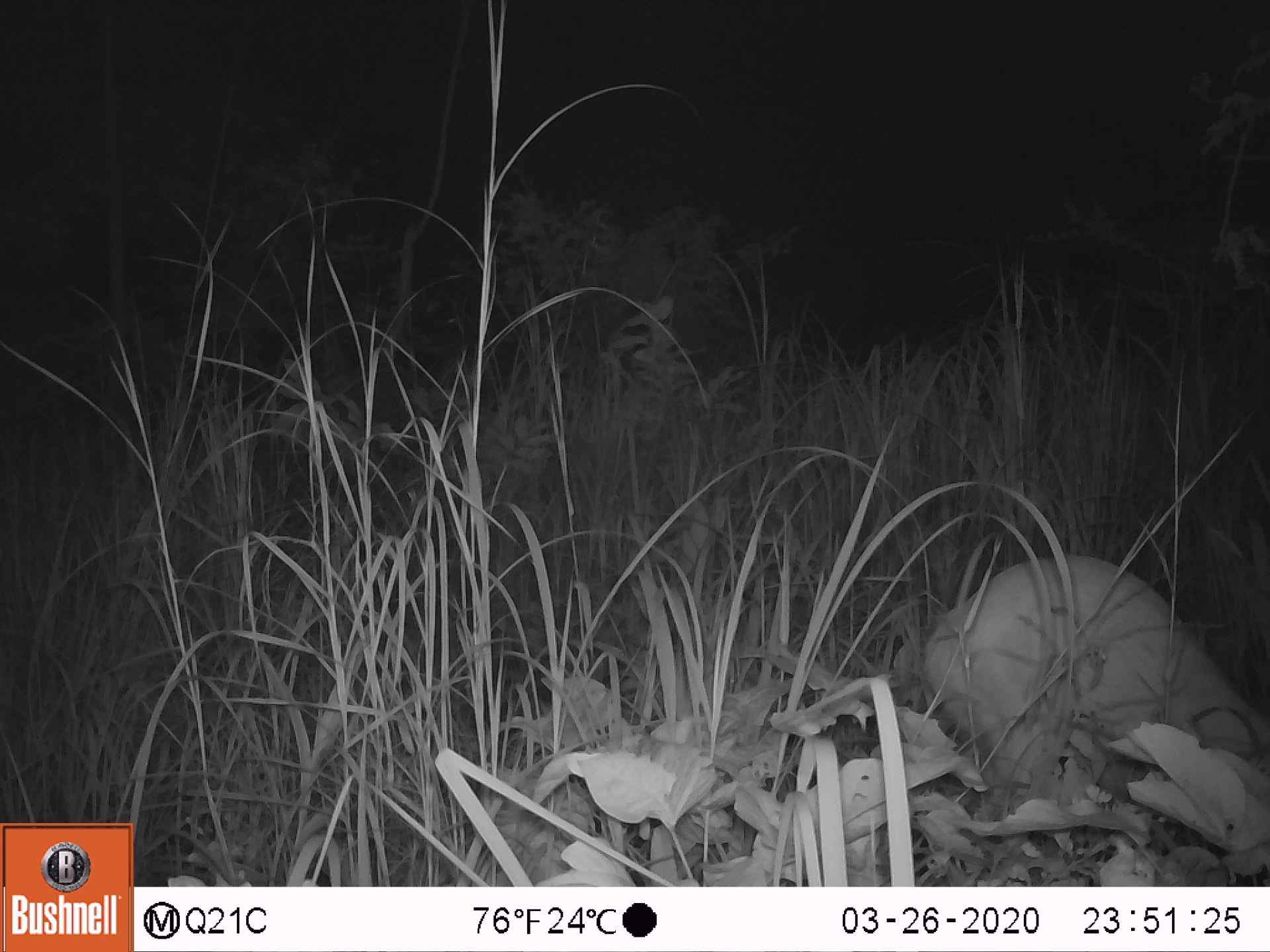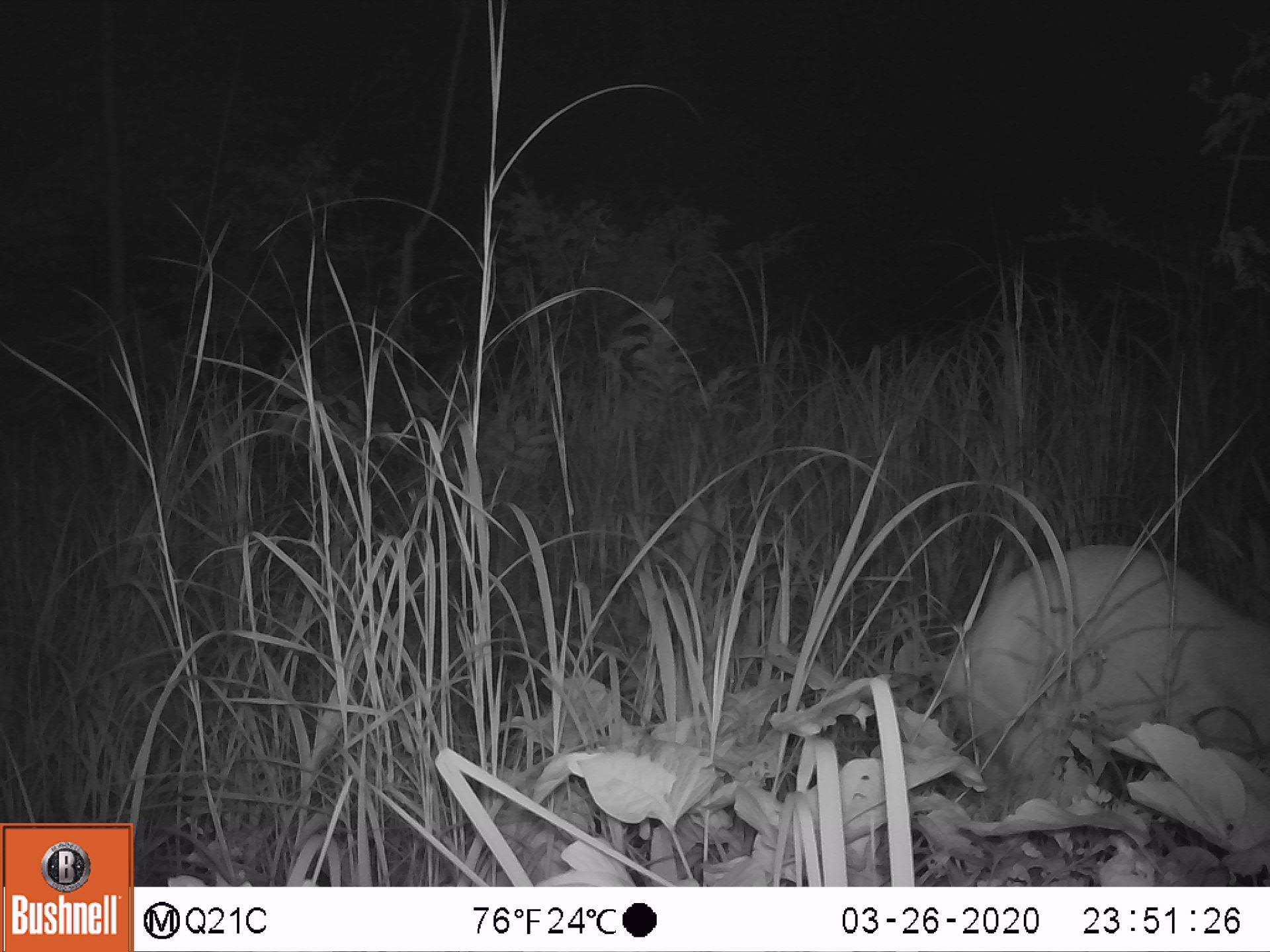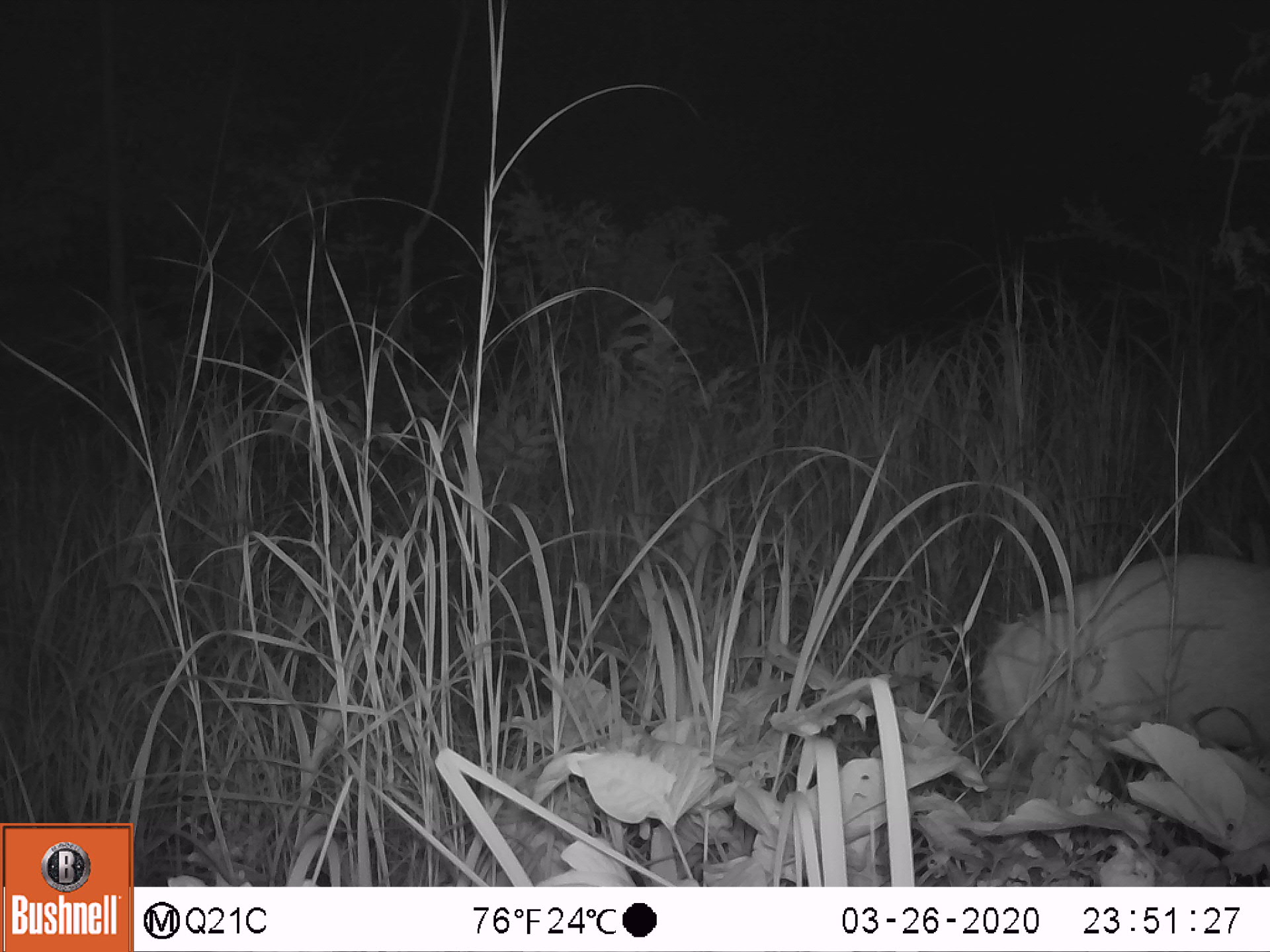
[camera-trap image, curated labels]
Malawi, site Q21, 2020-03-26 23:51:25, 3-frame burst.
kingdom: Animalia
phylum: Chordata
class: Mammalia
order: Artiodactyla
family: Bovidae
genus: Tragelaphus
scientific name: Tragelaphus sylvaticus sylvaticus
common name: cape bushbuck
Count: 1.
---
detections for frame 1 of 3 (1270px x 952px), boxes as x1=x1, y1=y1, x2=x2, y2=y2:
cape bushbuck: x1=916, y1=547, x2=1264, y2=811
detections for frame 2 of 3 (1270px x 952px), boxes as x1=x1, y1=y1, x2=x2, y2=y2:
cape bushbuck: x1=936, y1=546, x2=1268, y2=811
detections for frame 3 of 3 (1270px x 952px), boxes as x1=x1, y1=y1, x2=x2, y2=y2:
cape bushbuck: x1=982, y1=545, x2=1267, y2=816